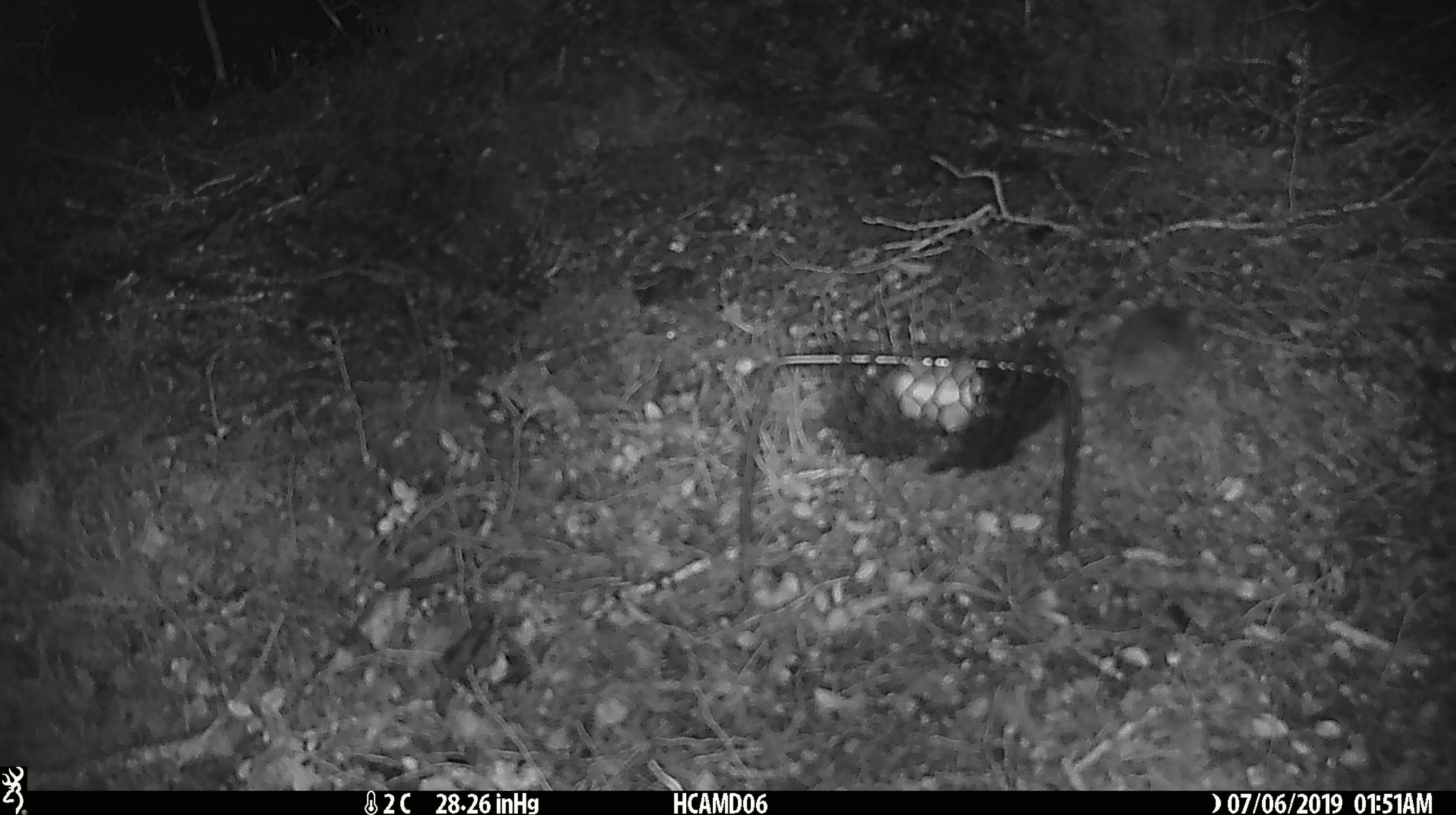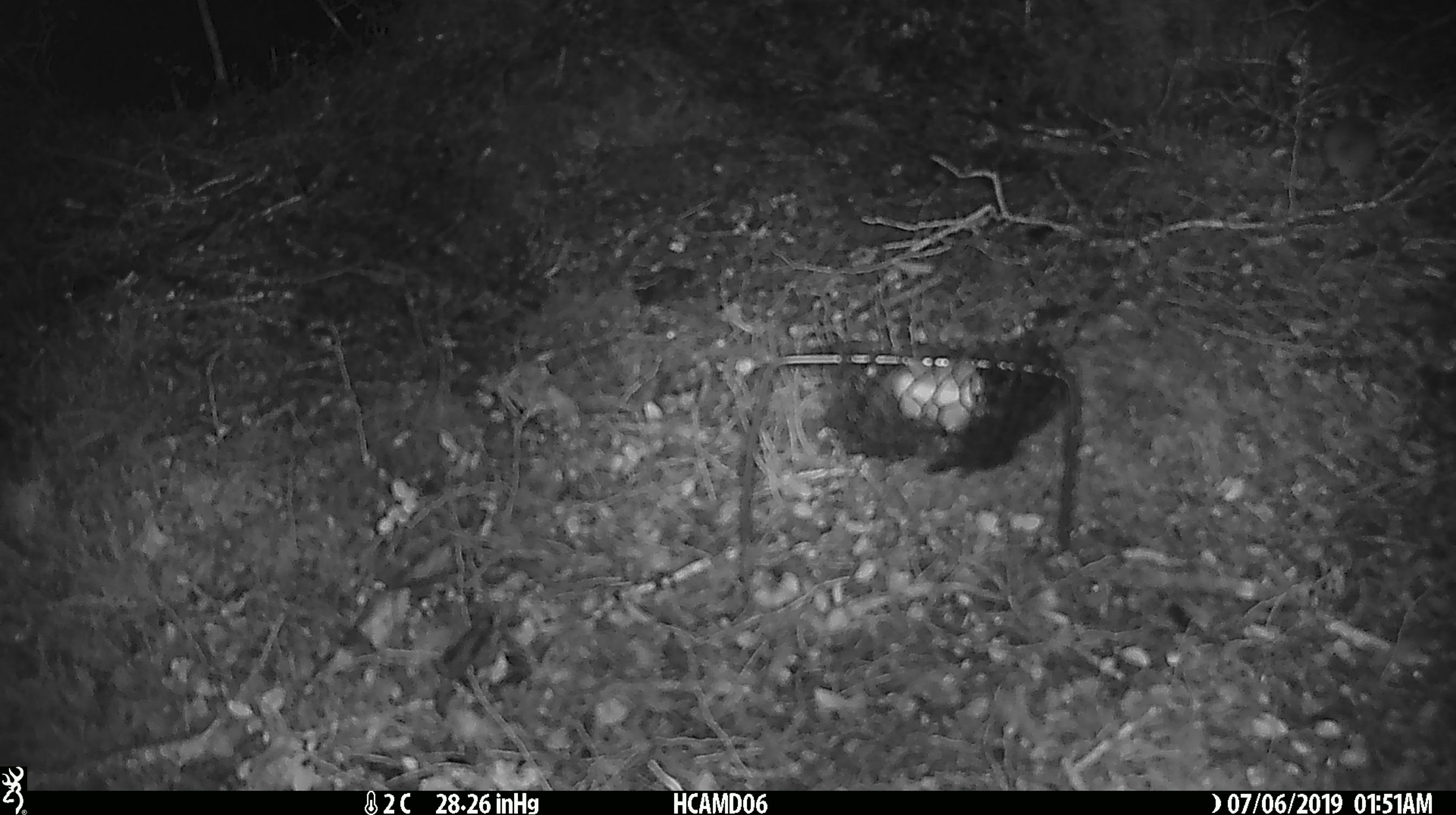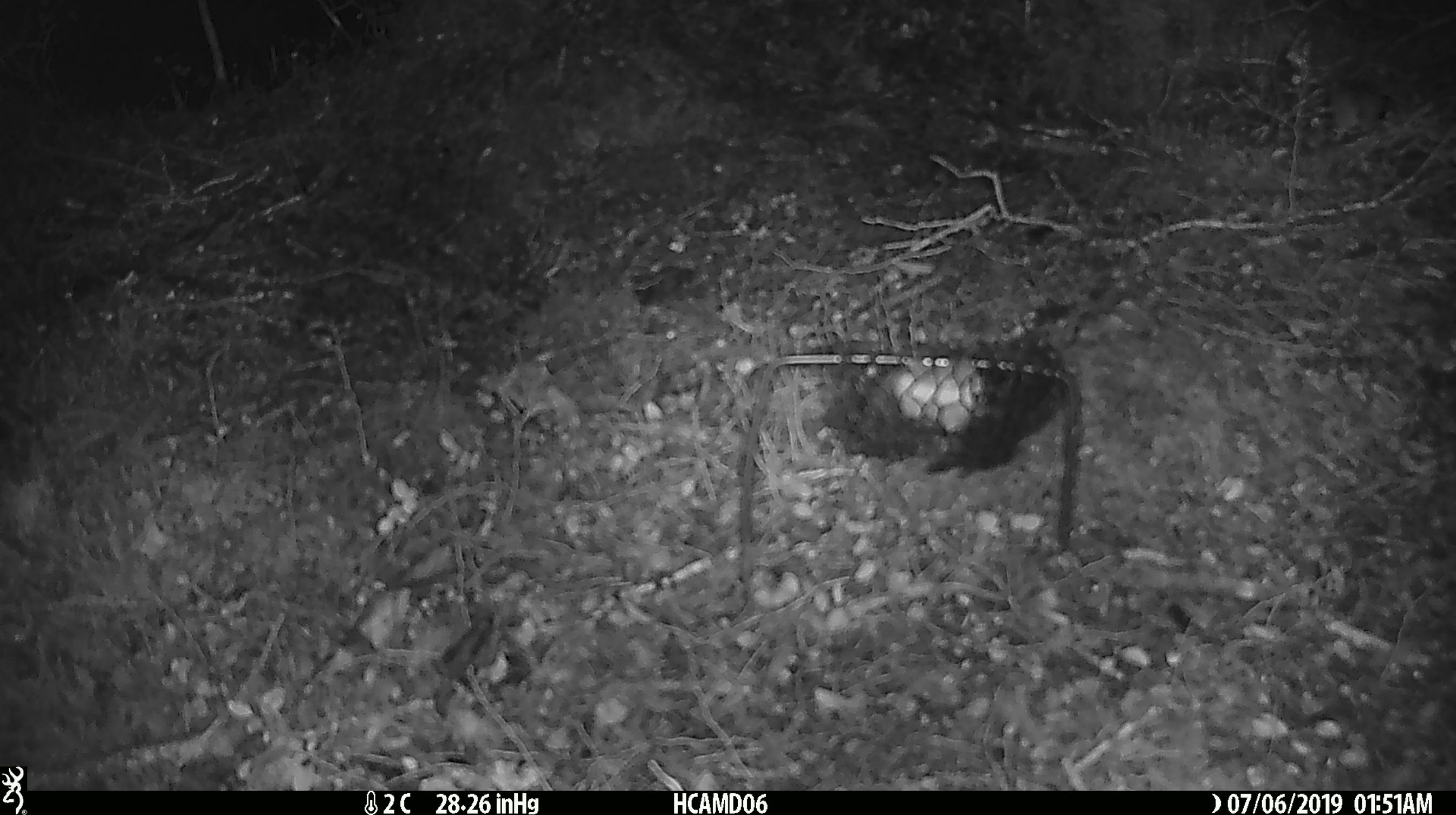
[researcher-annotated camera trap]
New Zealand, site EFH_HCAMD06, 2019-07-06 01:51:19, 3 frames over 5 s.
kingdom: Animalia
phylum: Chordata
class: Mammalia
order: Rodentia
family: Muridae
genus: Mus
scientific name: Mus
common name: mouse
Mouse (Mus).